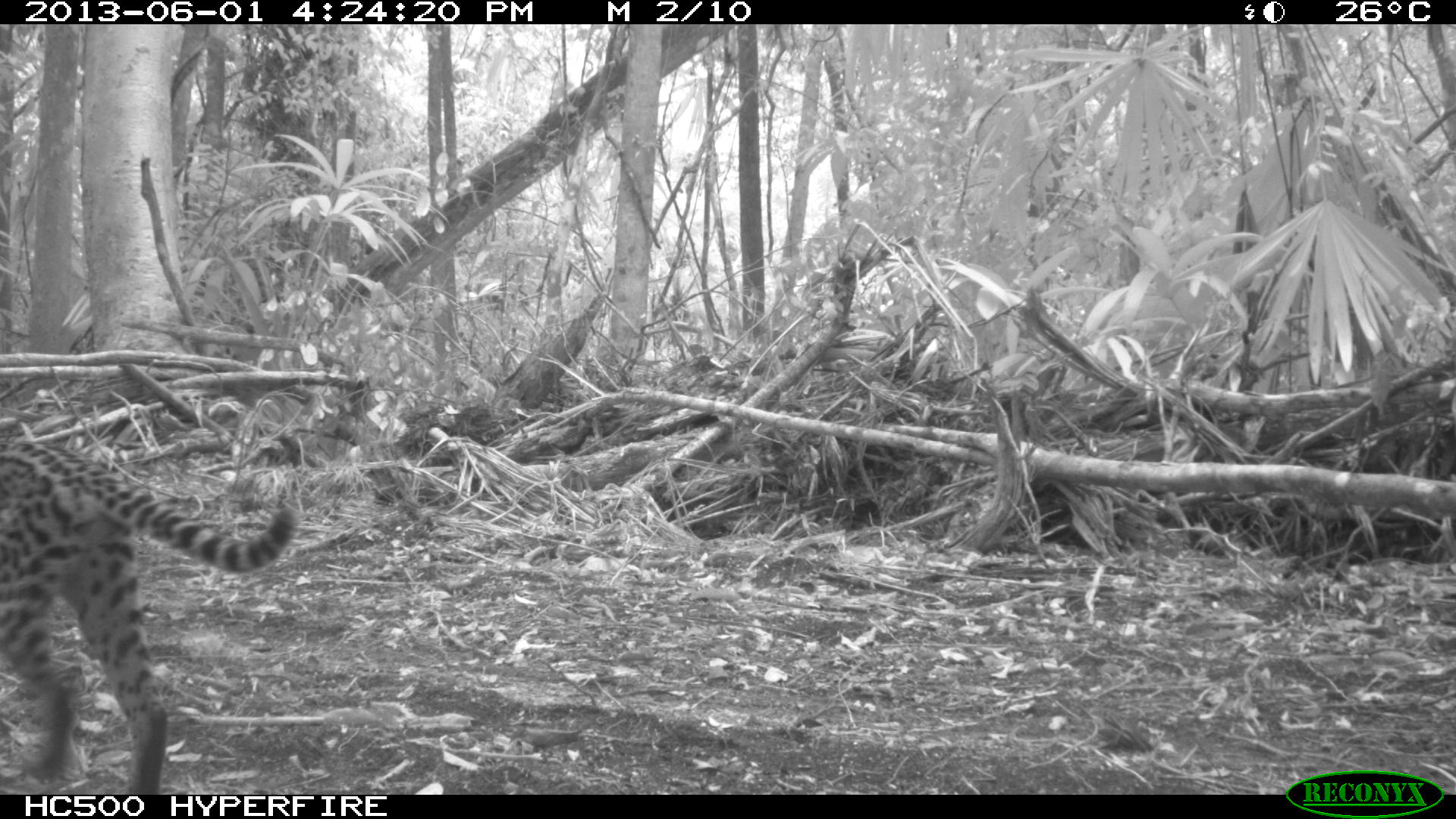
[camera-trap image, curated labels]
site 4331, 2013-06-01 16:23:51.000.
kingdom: Animalia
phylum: Chordata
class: Mammalia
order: Carnivora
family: Felidae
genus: Leopardus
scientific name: Leopardus pardalis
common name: ocelot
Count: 1.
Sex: female.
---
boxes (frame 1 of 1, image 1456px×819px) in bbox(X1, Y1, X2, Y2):
leopardus pardalis: bbox(0, 439, 297, 794)